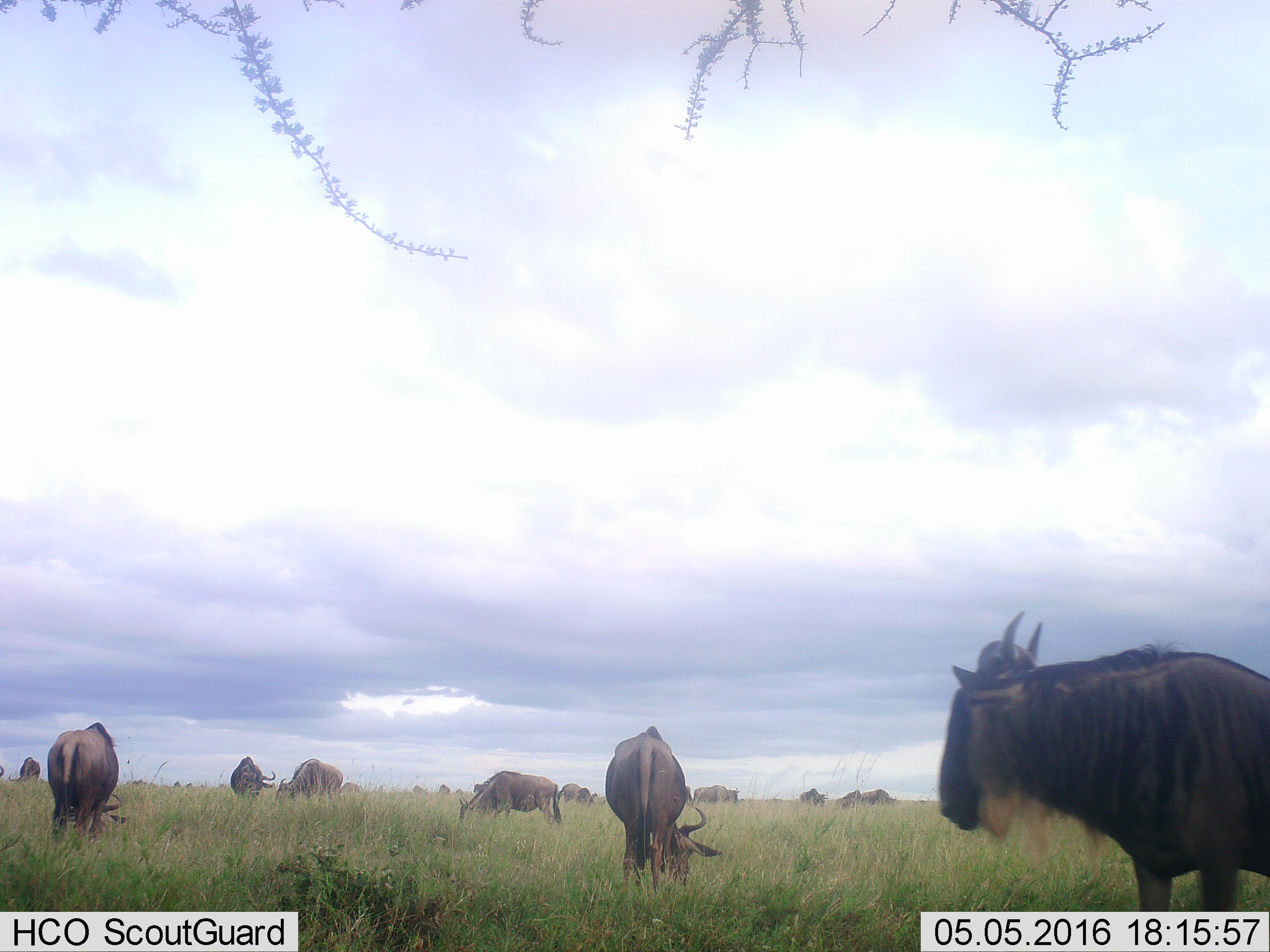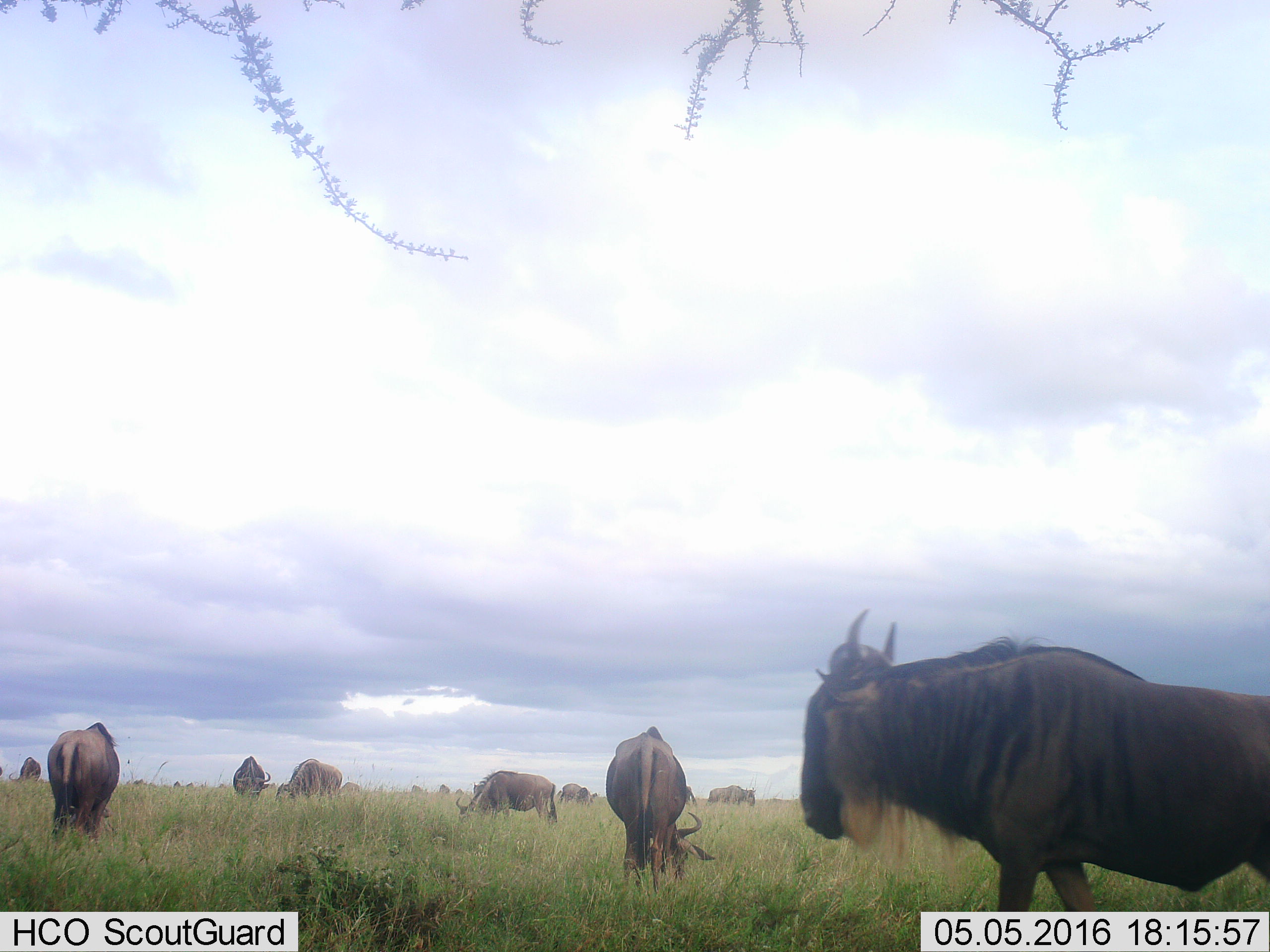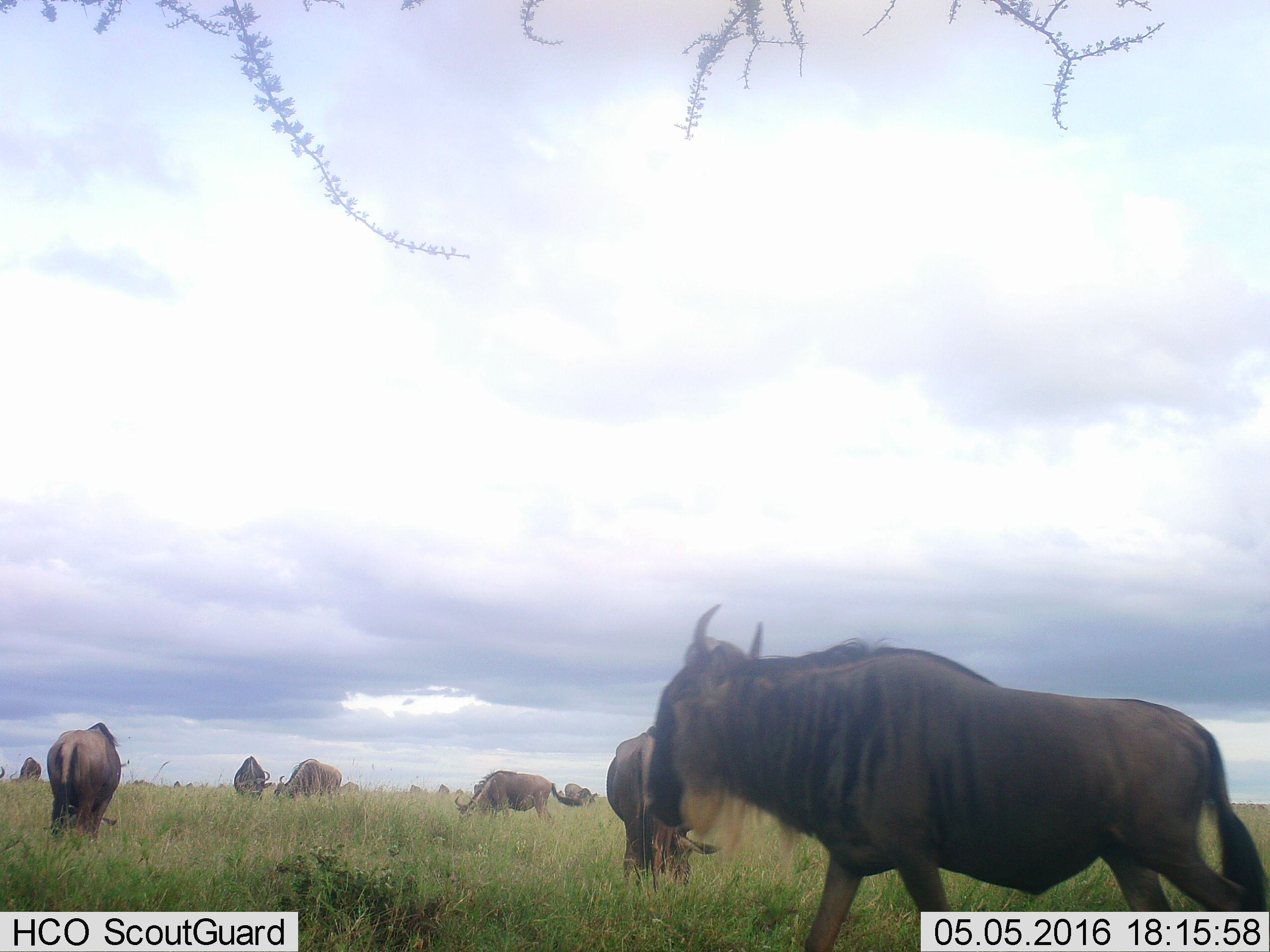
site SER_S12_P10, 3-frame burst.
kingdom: Animalia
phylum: Chordata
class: Mammalia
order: Artiodactyla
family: Bovidae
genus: Connochaetes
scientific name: Connochaetes taurinus taurinus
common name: blue wildebeest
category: wildebeestblue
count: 11-50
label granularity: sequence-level